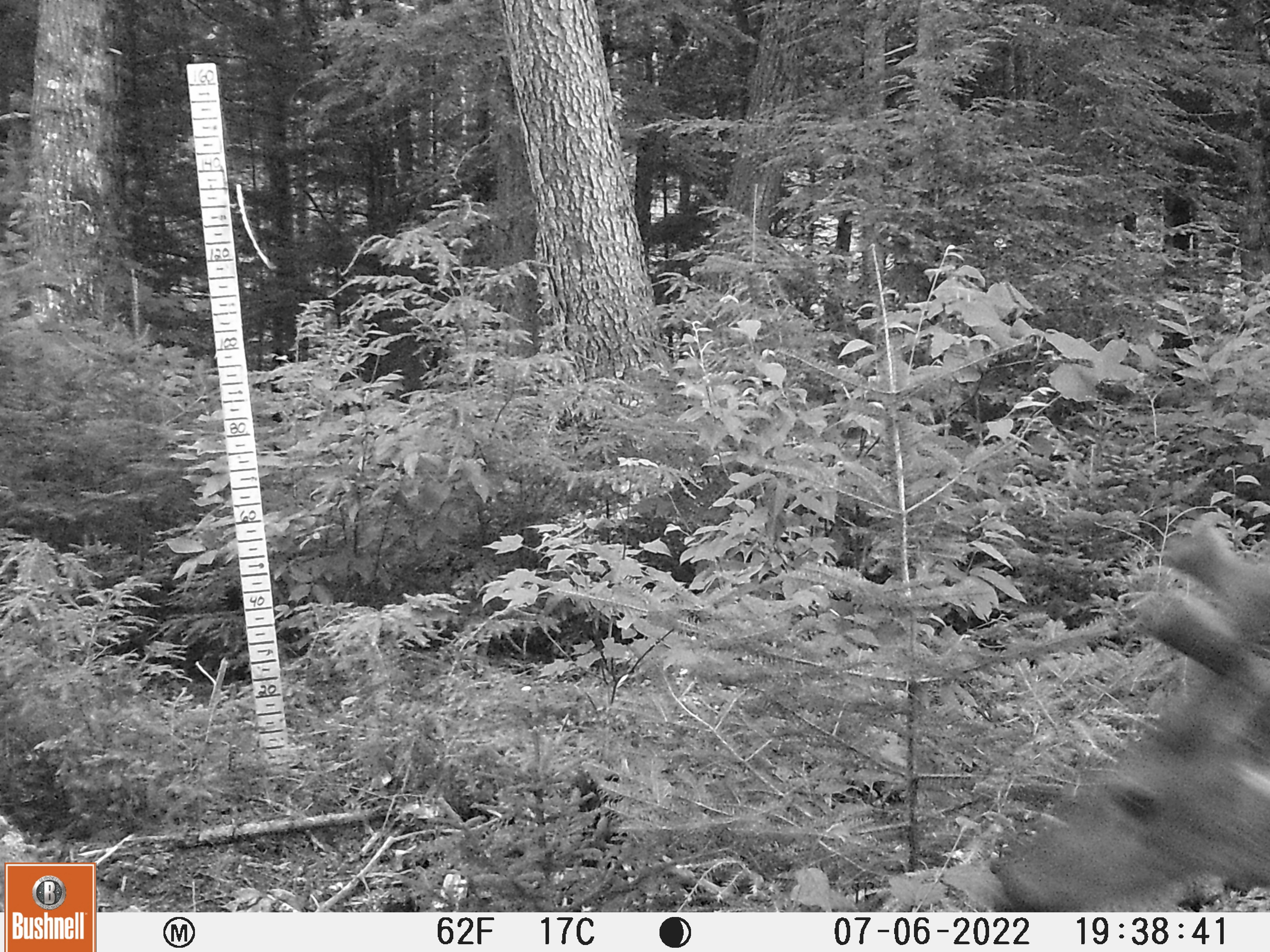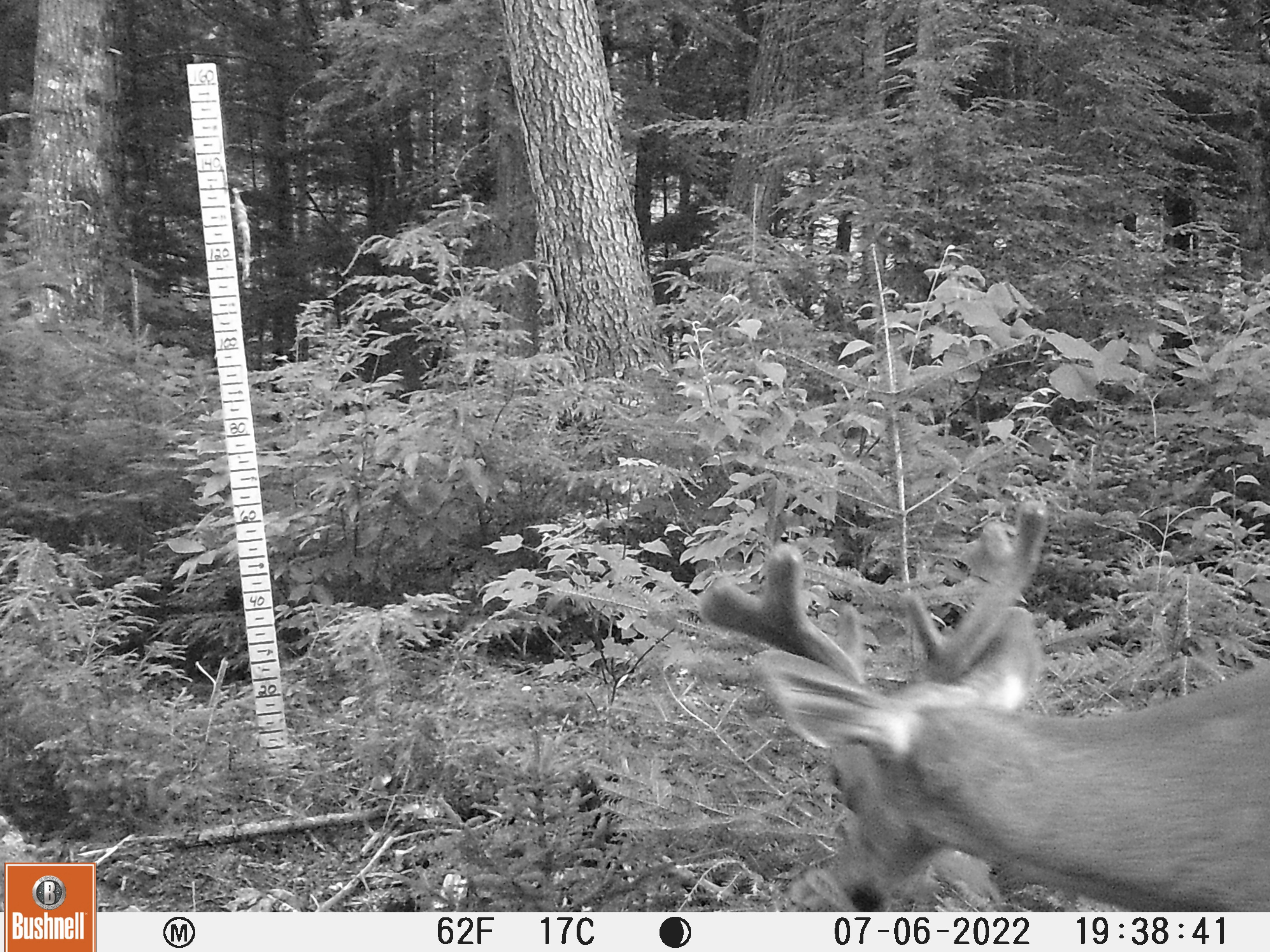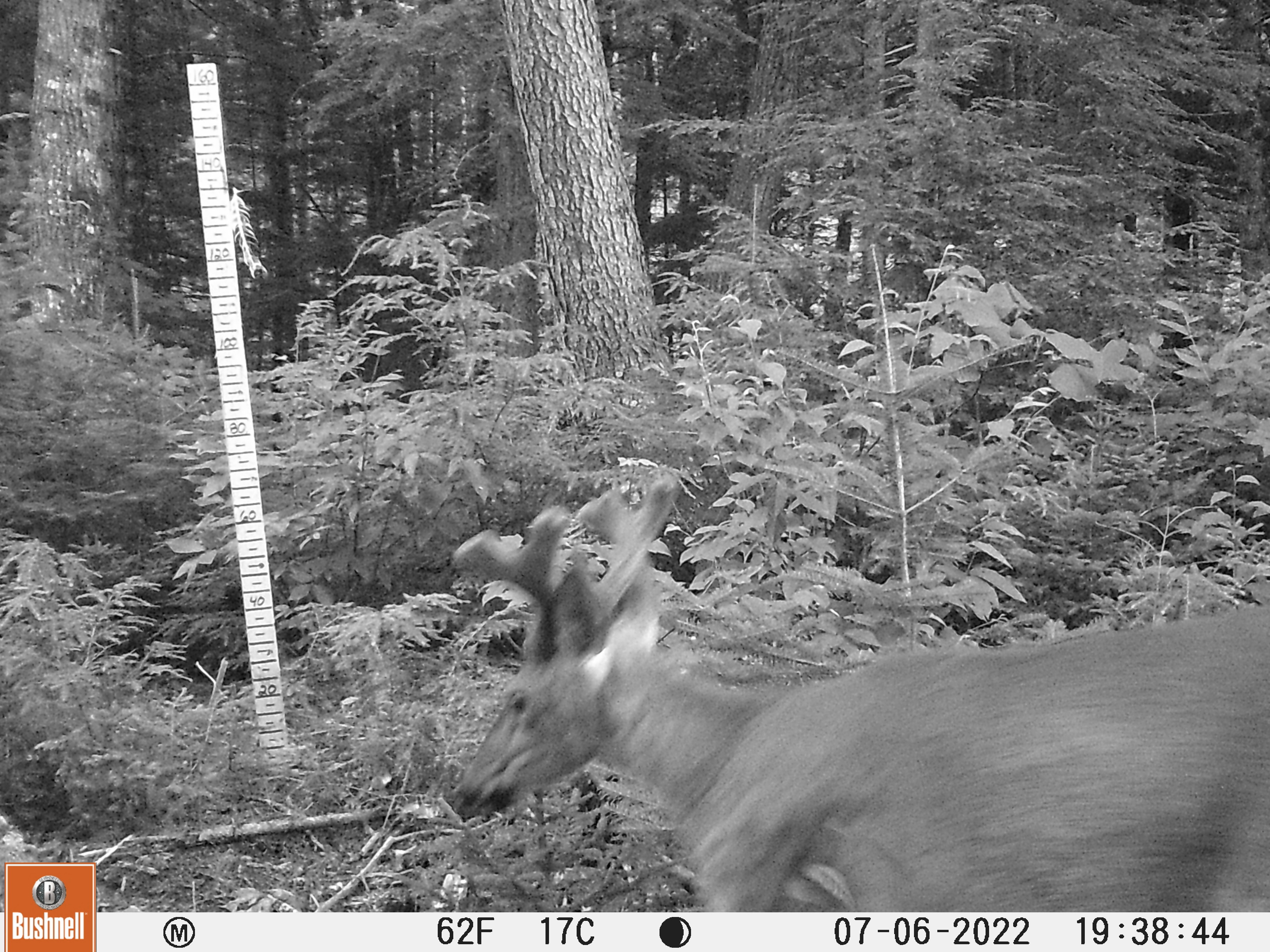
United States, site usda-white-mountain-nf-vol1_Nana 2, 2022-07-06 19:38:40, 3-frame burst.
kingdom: Animalia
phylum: Chordata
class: Mammalia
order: Artiodactyla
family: Cervidae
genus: Odocoileus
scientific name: Odocoileus virginianus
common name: white-tailed deer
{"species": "white-tailed deer (Odocoileus virginianus)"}